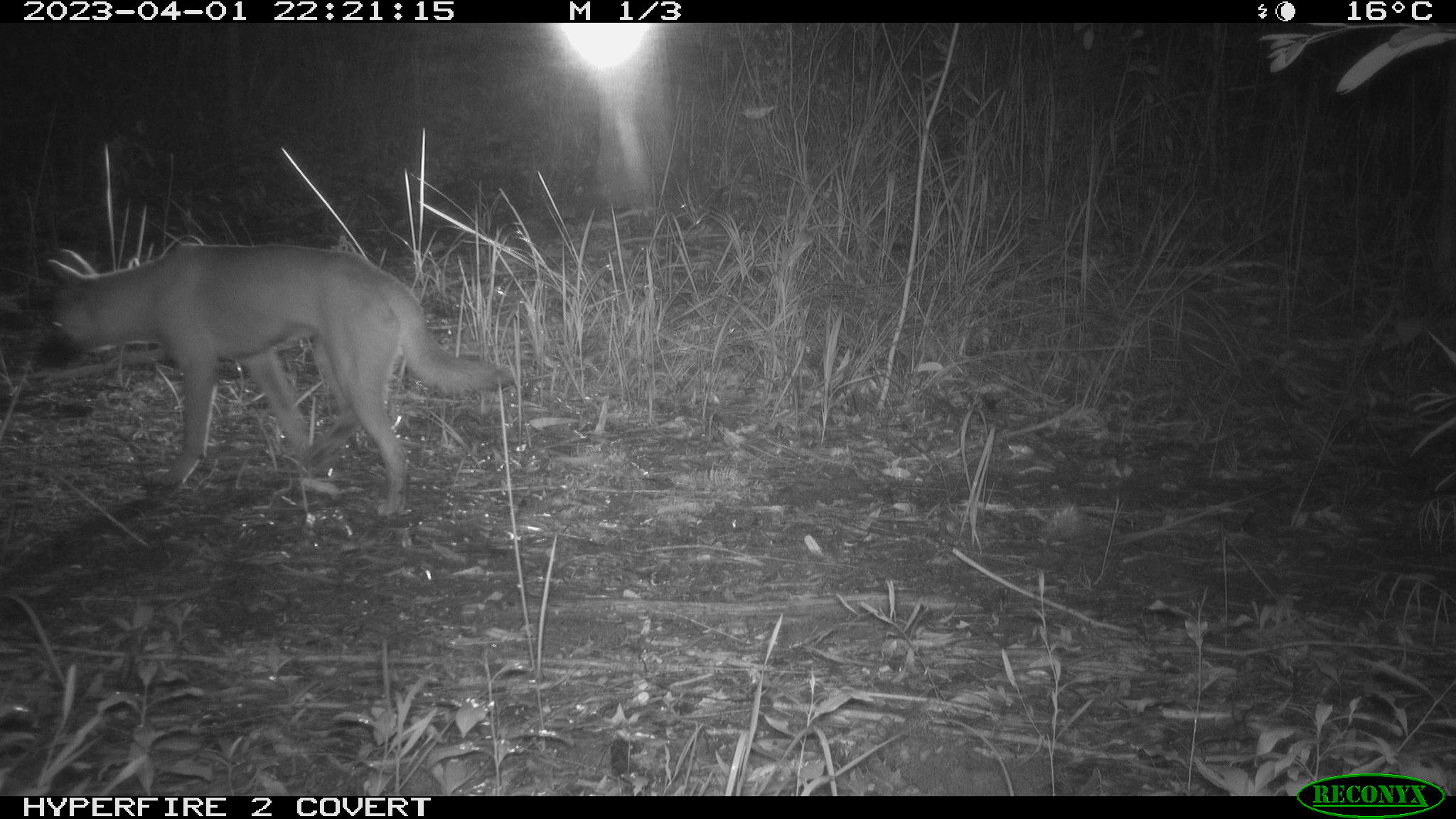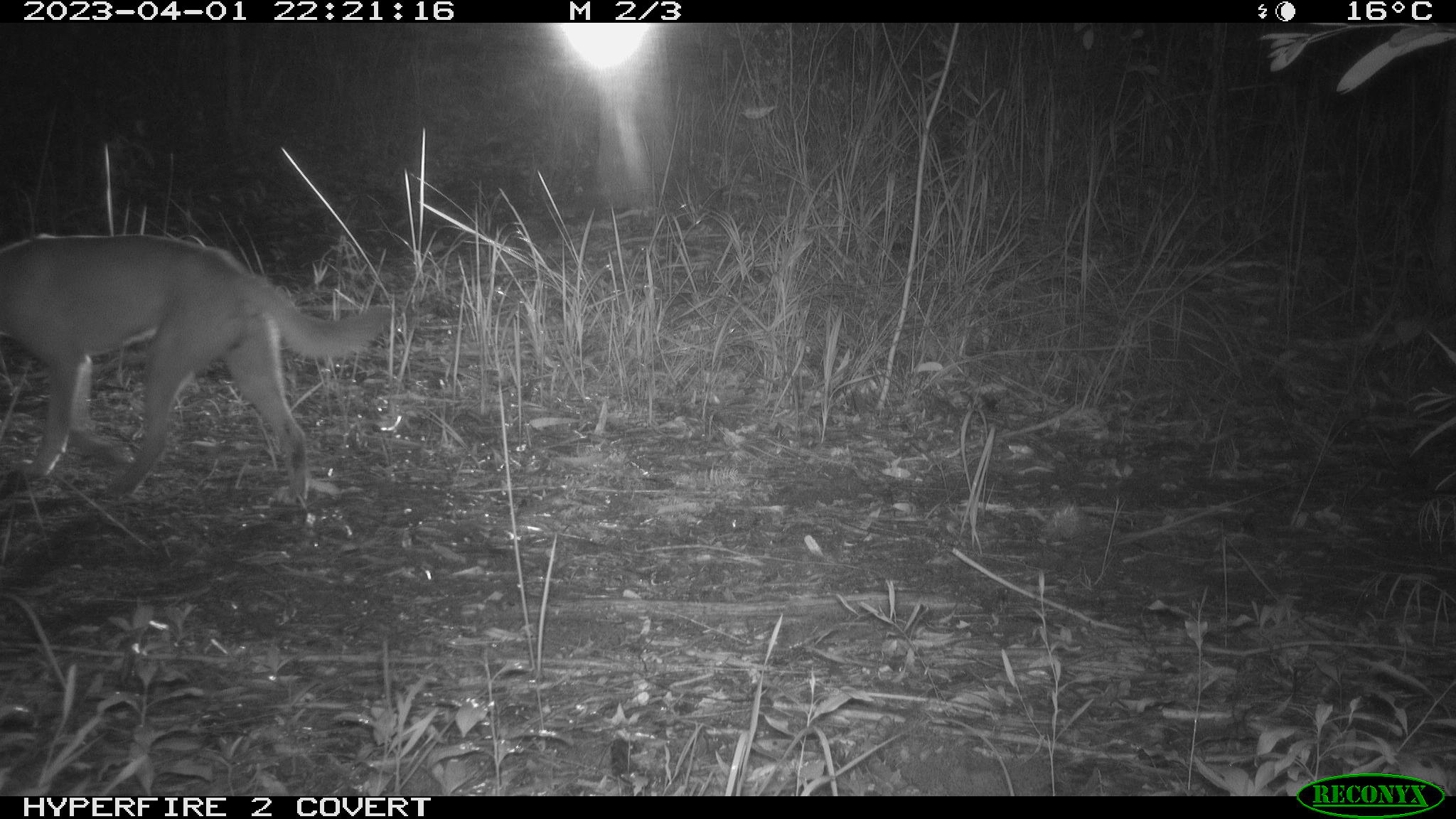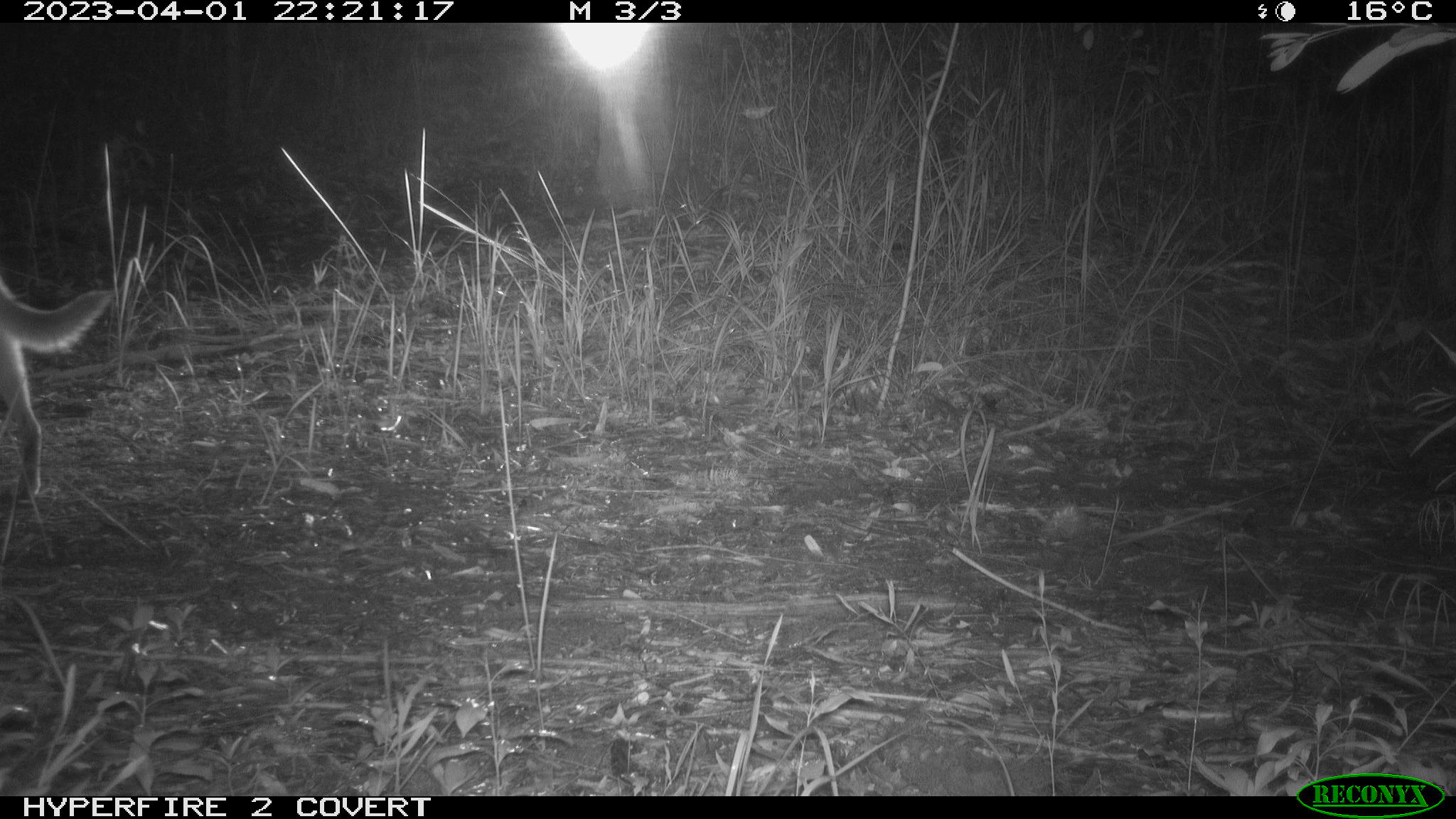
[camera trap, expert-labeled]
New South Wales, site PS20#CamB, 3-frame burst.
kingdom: Animalia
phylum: Chordata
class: Mammalia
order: Carnivora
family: Canidae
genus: Canis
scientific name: Canis familiaris dingo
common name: dingo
Dingo (Canis familiaris dingo).